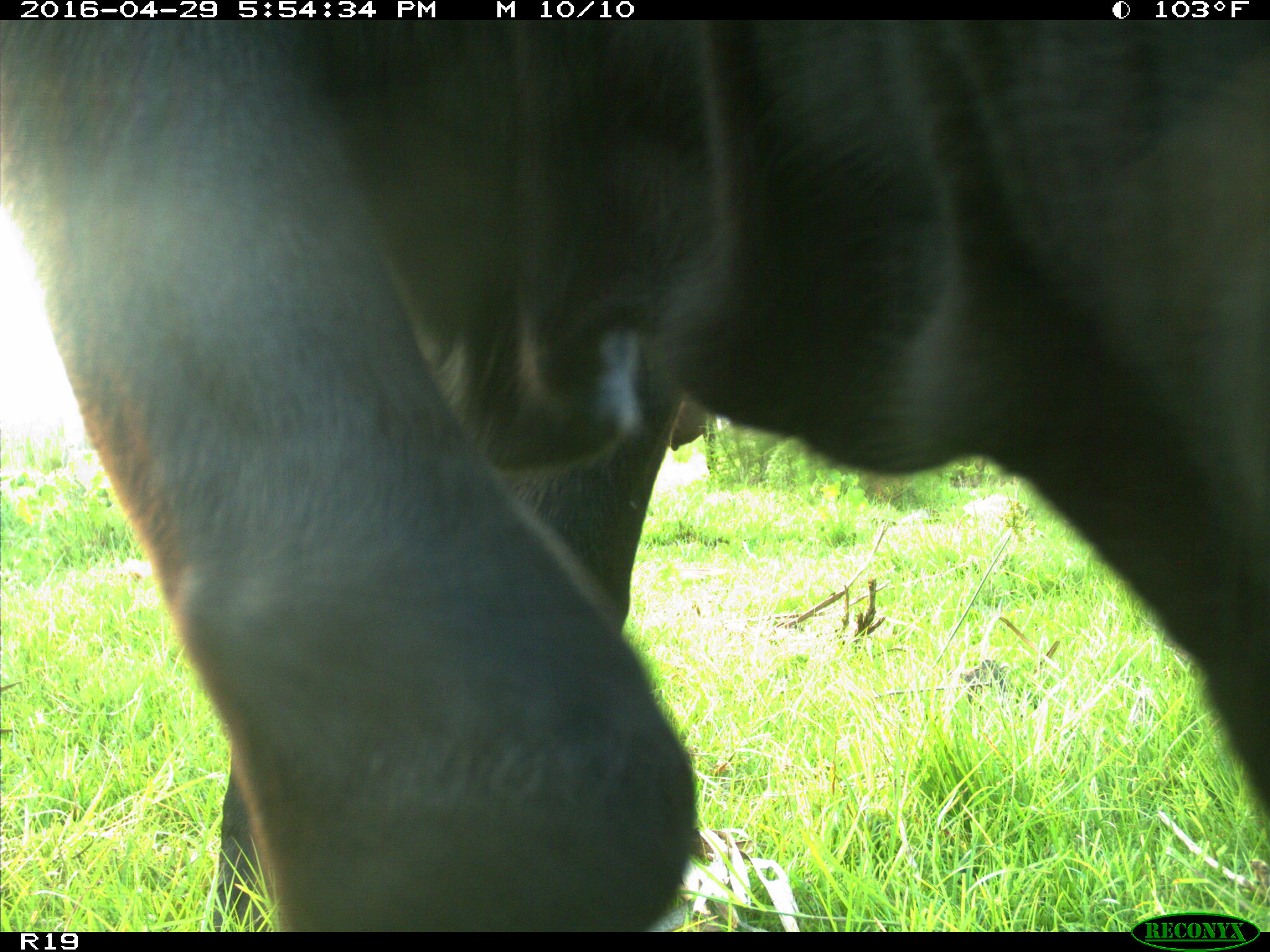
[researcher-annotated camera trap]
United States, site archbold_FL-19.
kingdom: Animalia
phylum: Chordata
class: Mammalia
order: Artiodactyla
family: Bovidae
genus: Bos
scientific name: Bos taurus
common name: domestic cow